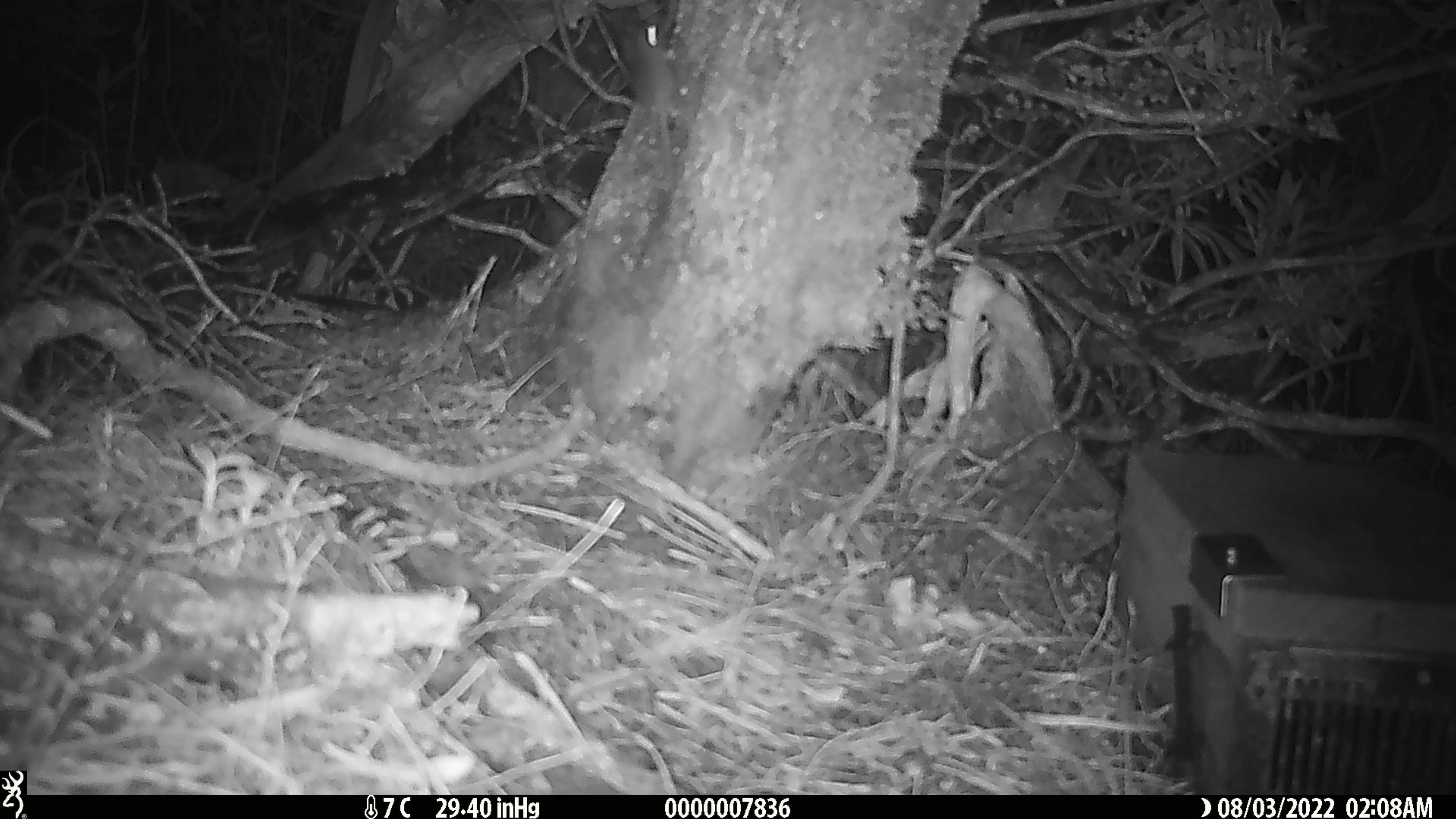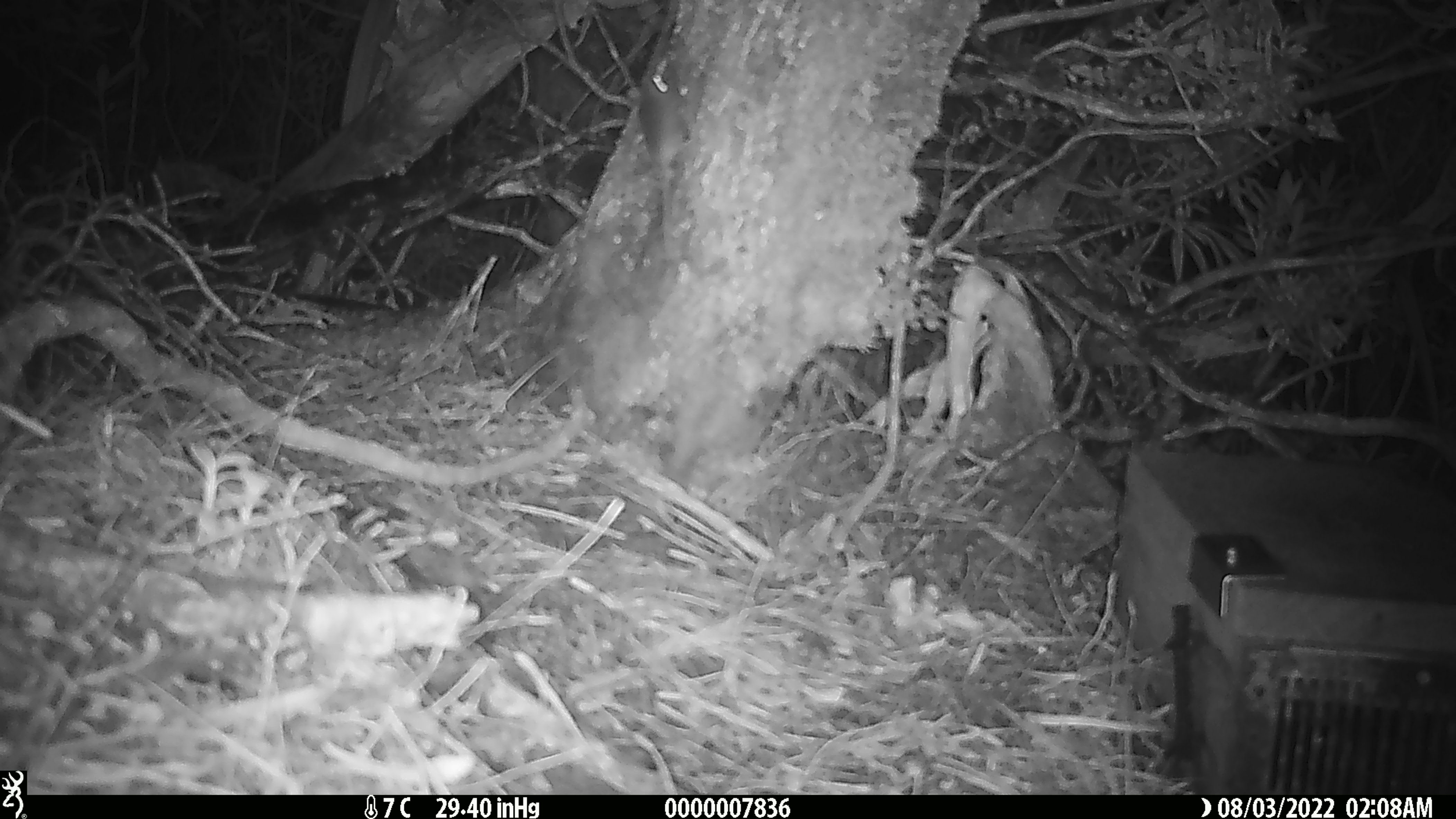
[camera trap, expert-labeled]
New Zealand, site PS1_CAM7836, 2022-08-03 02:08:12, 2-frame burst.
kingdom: Animalia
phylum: Chordata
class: Mammalia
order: Rodentia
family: Muridae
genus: Mus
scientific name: Mus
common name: mouse